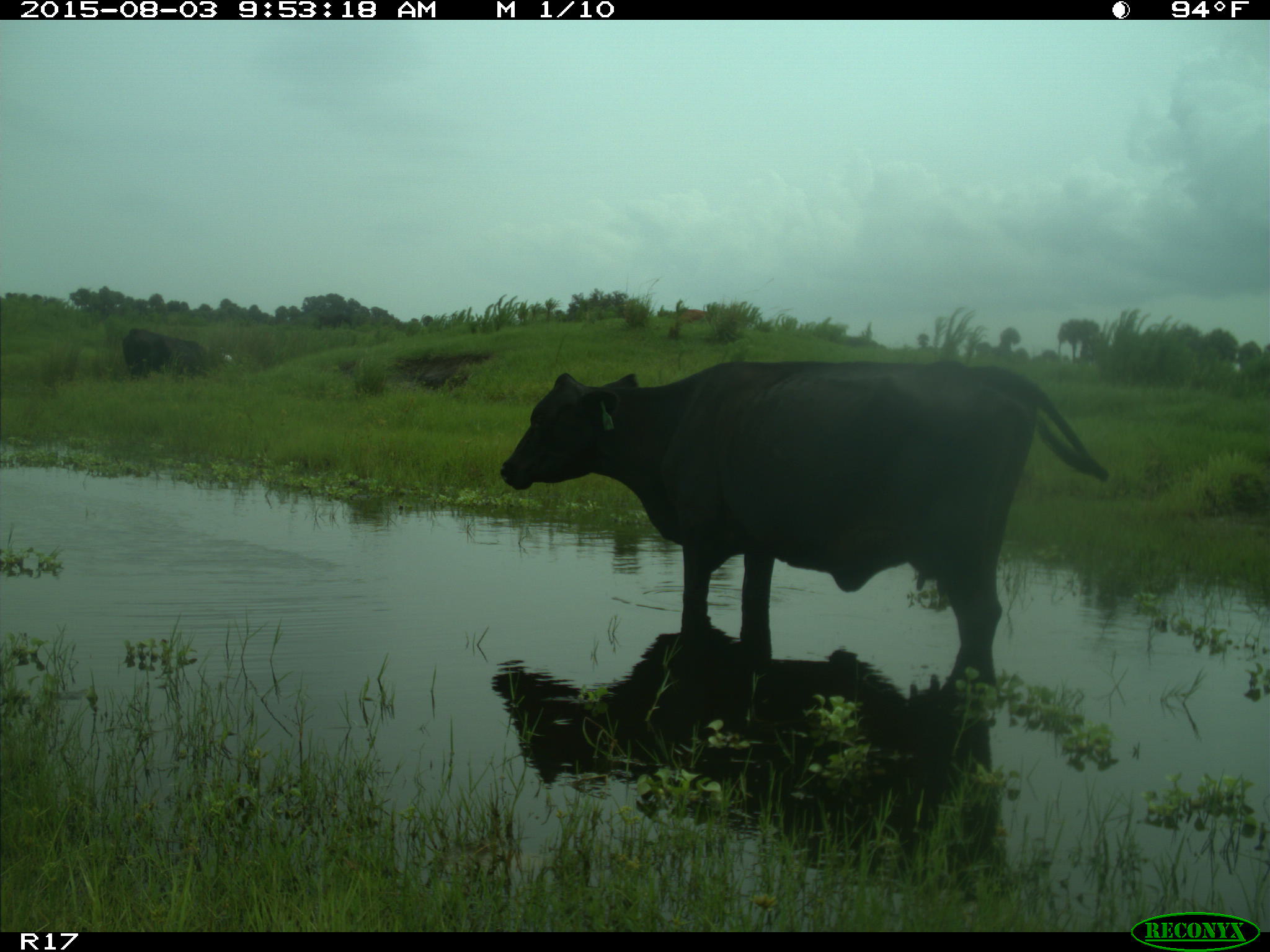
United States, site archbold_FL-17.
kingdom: Animalia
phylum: Chordata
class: Mammalia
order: Artiodactyla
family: Bovidae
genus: Bos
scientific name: Bos taurus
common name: domestic cow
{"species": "Bos taurus (domestic cow)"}